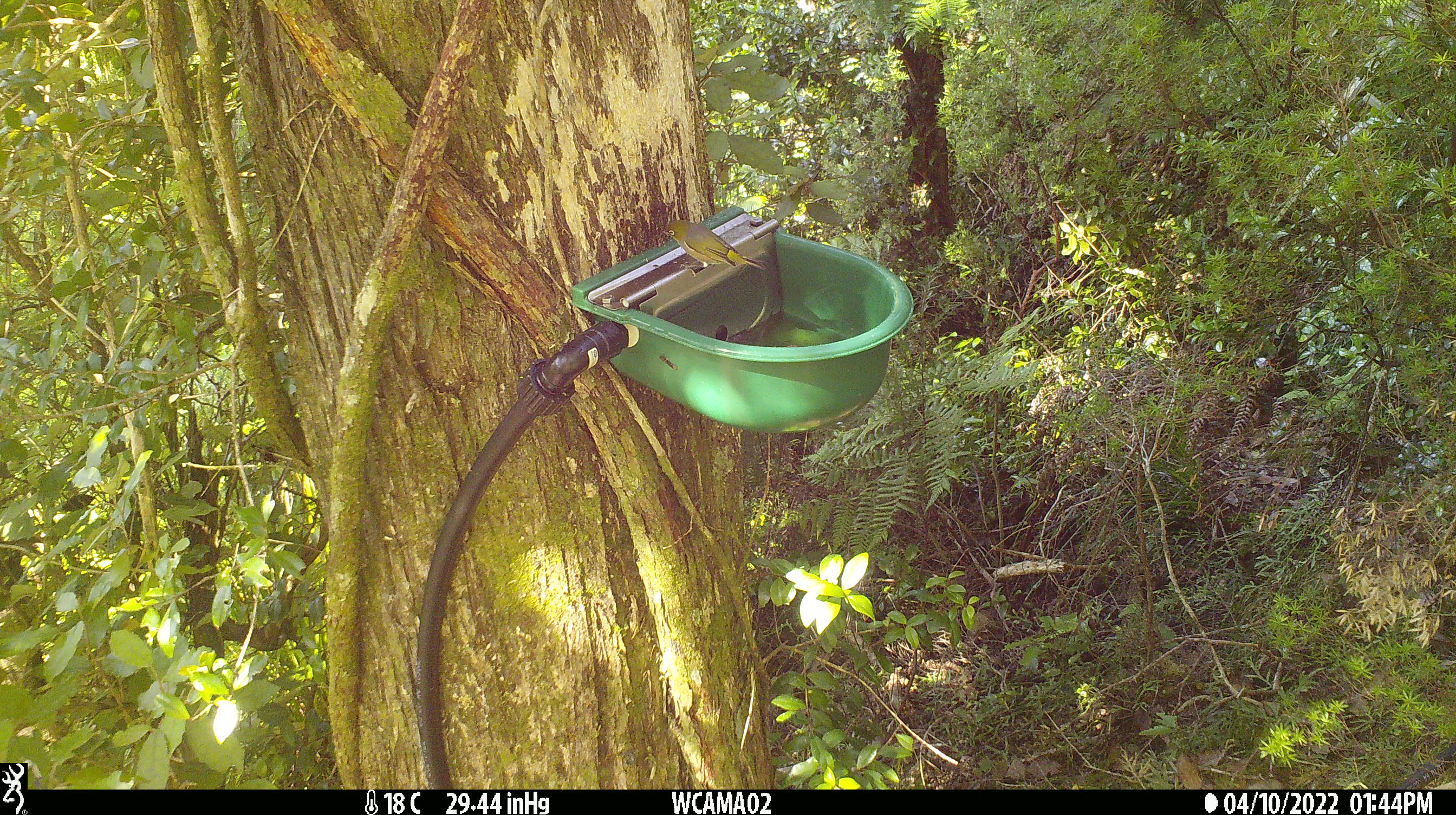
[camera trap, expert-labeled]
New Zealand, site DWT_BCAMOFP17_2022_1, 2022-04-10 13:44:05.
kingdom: Animalia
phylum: Chordata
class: Aves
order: Passeriformes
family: Zosteropidae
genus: Zosterops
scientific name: Zosterops lateralis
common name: silvereye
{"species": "silvereye (Zosterops lateralis)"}